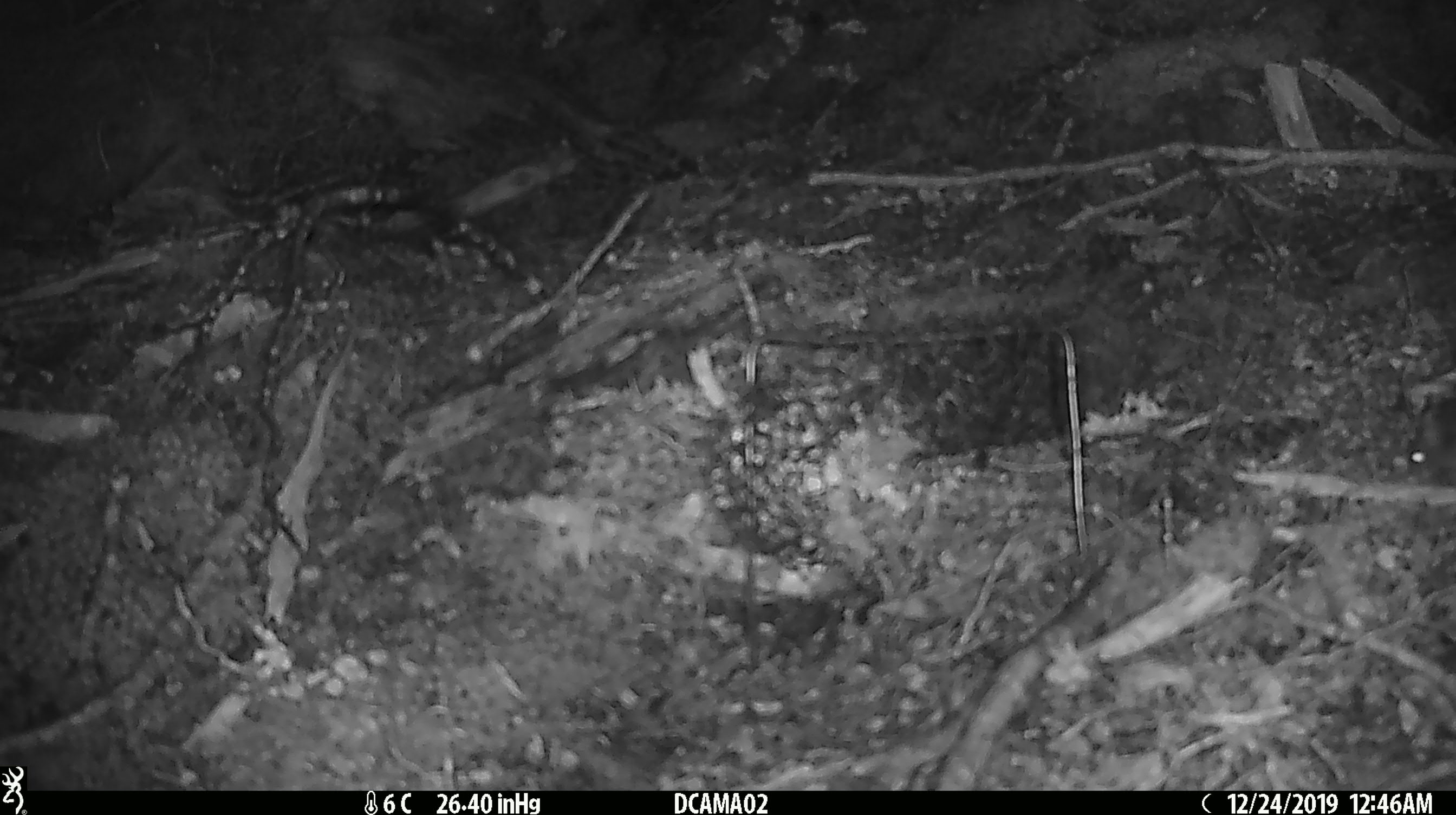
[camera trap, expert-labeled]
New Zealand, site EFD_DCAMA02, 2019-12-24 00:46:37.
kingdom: Animalia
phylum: Chordata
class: Mammalia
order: Rodentia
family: Muridae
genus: Mus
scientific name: Mus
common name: mouse